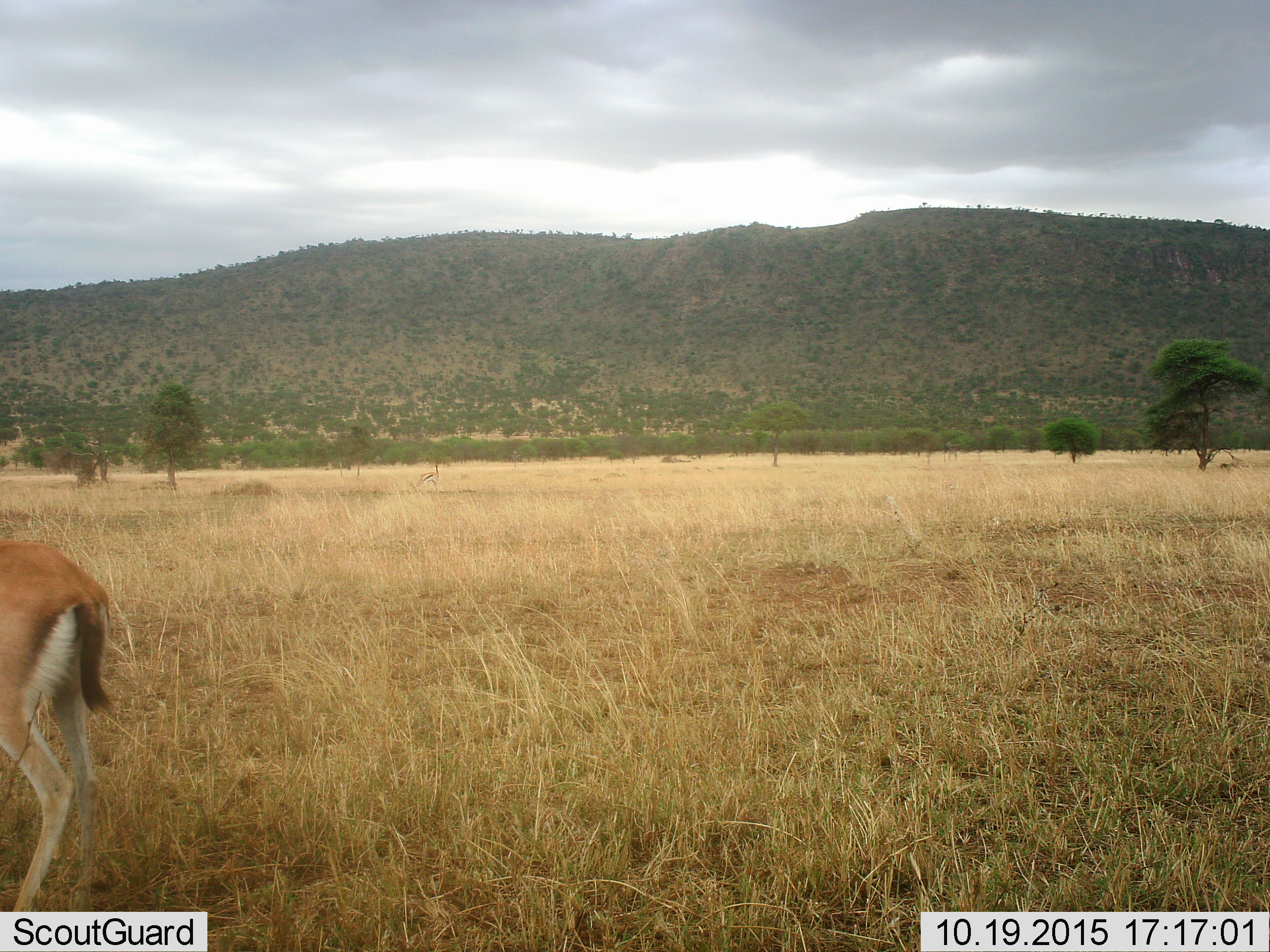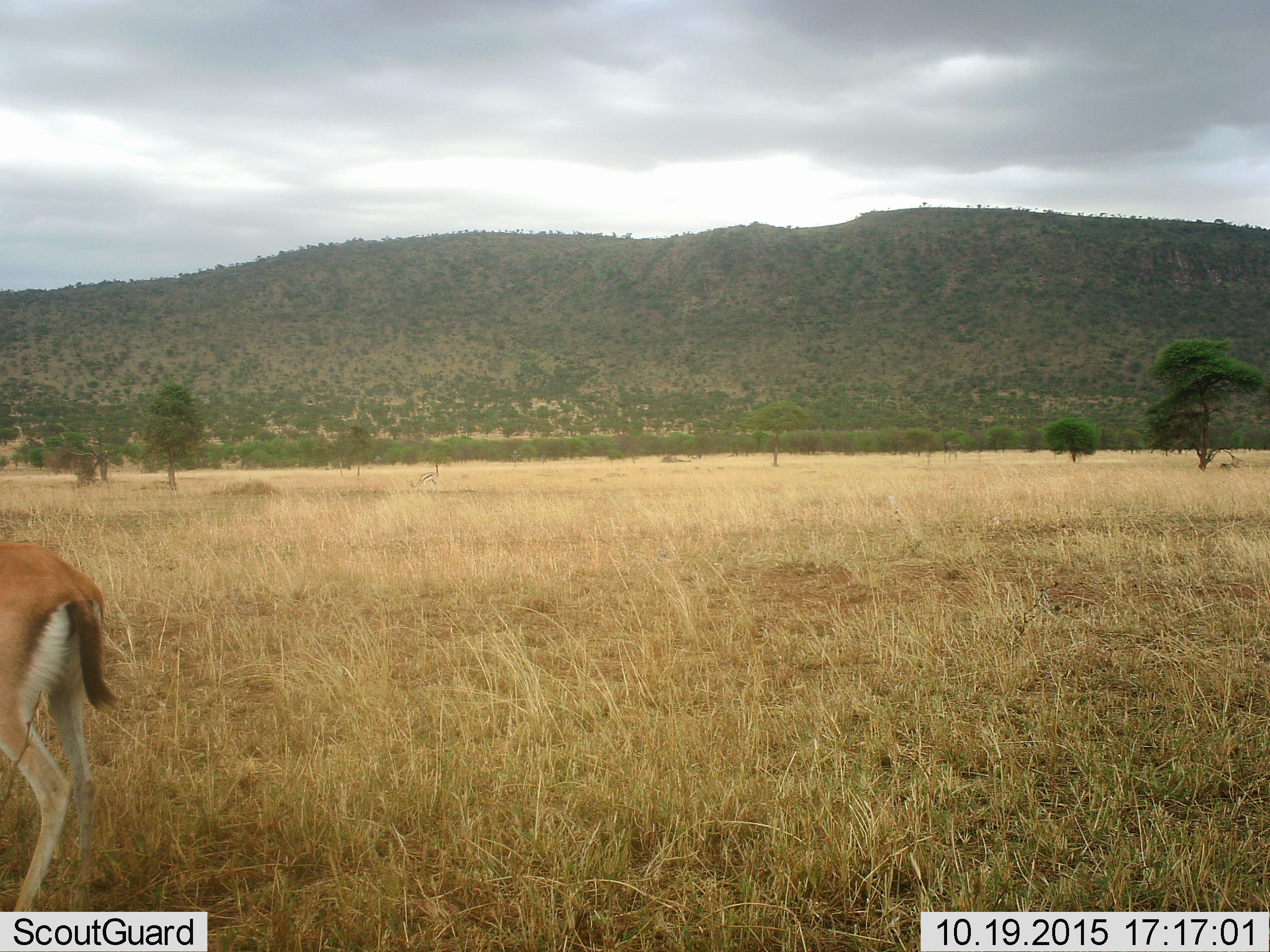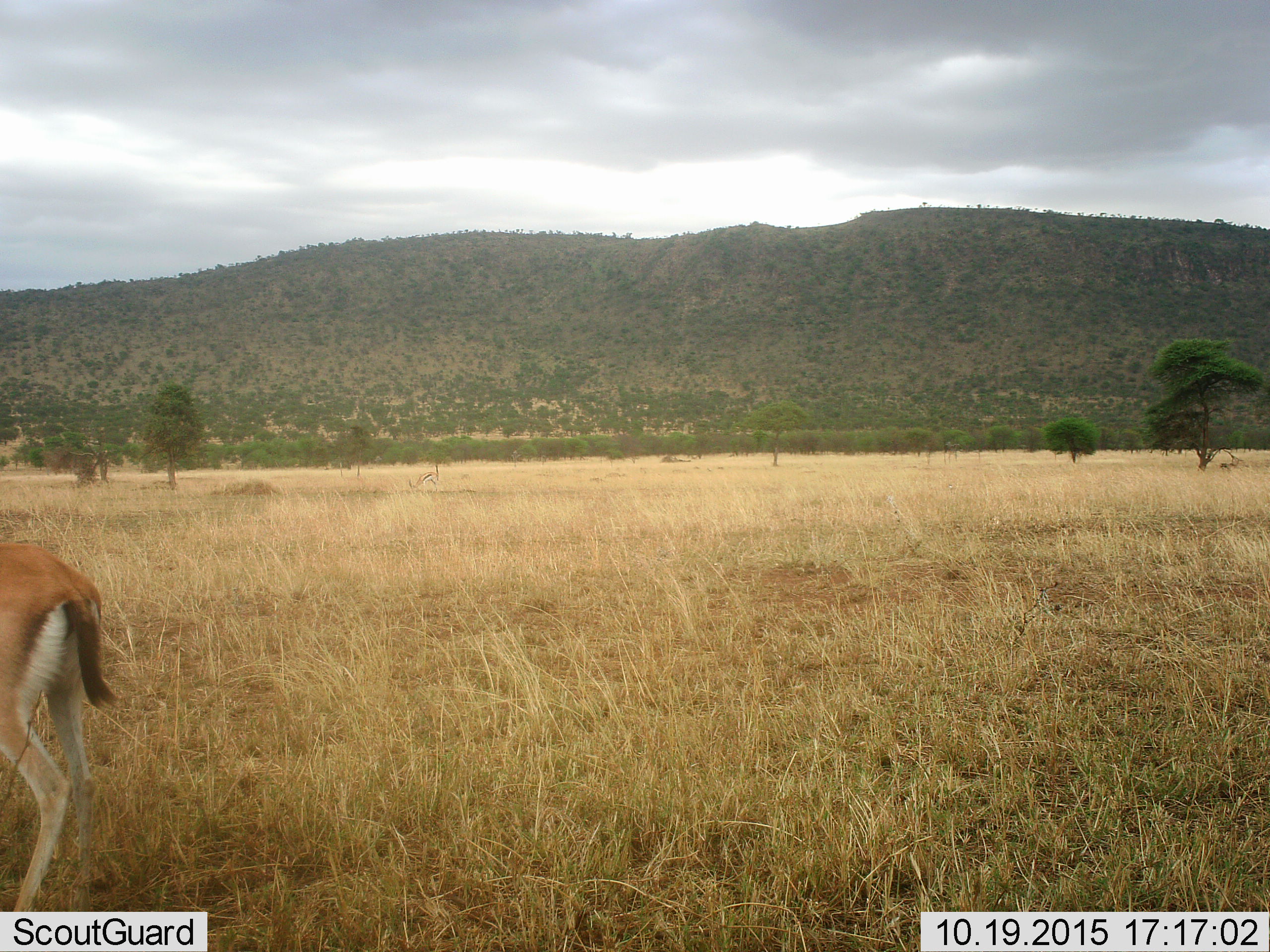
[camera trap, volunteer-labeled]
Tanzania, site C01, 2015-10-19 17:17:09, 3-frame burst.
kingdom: Animalia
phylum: Chordata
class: Mammalia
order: Artiodactyla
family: Bovidae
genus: Eudorcas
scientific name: Eudorcas thomsonii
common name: thomson's gazelle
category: gazellethomsons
Gazellethomsons (thomson's gazelle) (Eudorcas thomsonii), count 1. Behavior (volunteer vote fractions): standing 73%, resting 7%, moving 13%, interacting 0%. Young present (vote fraction): 0%. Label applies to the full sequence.